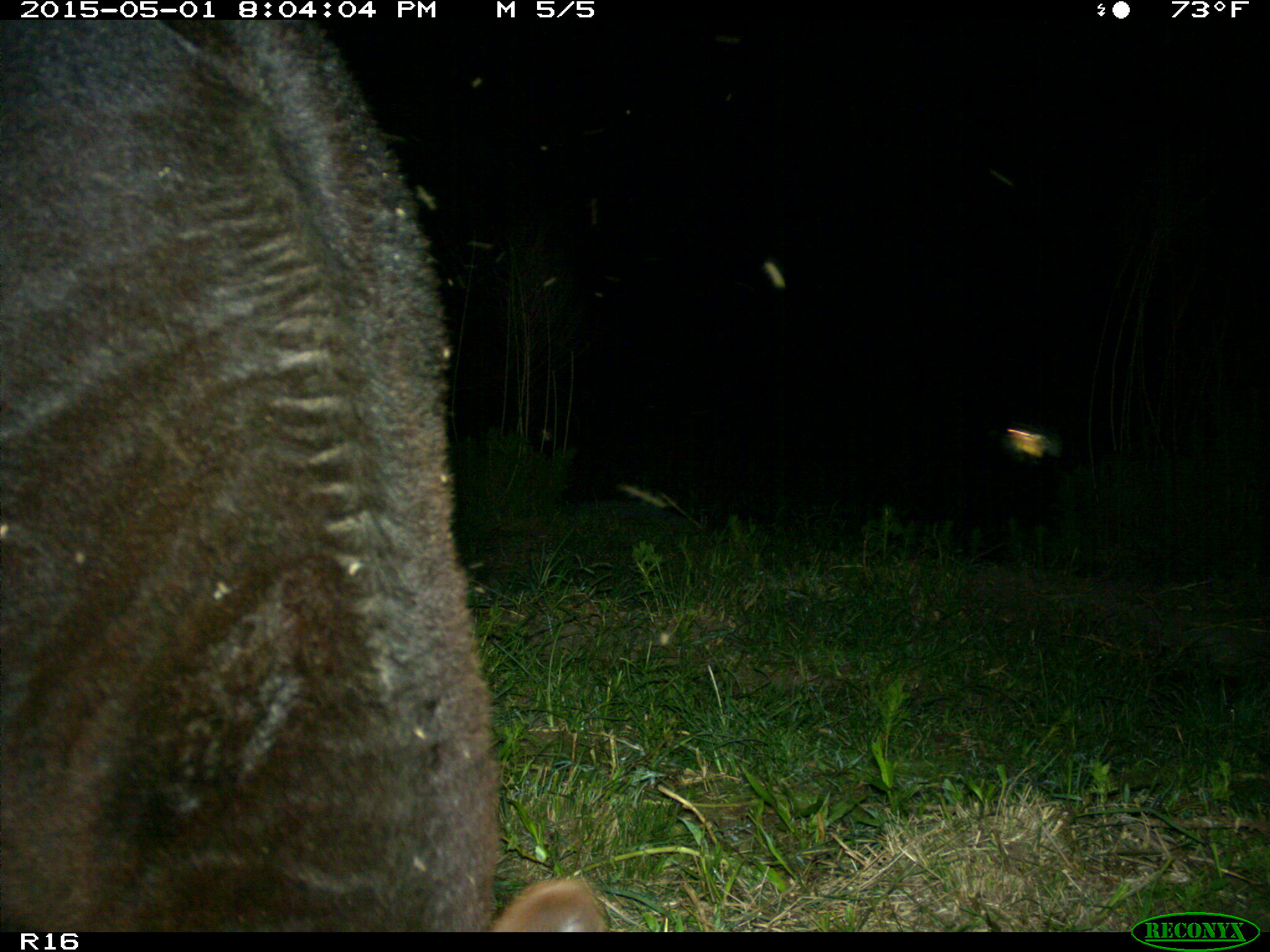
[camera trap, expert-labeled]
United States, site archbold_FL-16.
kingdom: Animalia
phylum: Chordata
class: Mammalia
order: Artiodactyla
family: Bovidae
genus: Bos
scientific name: Bos taurus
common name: domestic cow